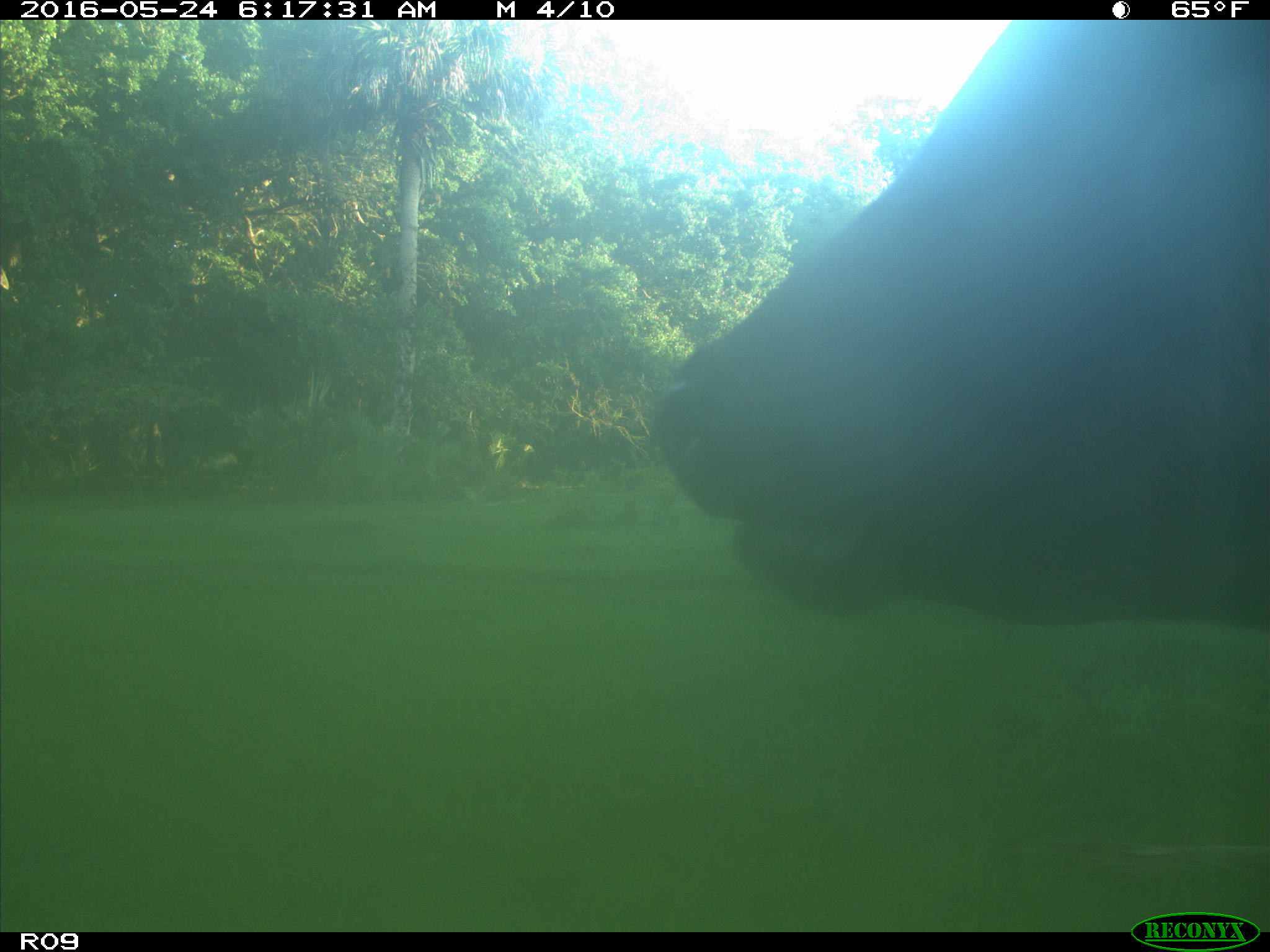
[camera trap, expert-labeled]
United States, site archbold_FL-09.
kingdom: Animalia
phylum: Chordata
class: Mammalia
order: Artiodactyla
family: Bovidae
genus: Bos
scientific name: Bos taurus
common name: domestic cow